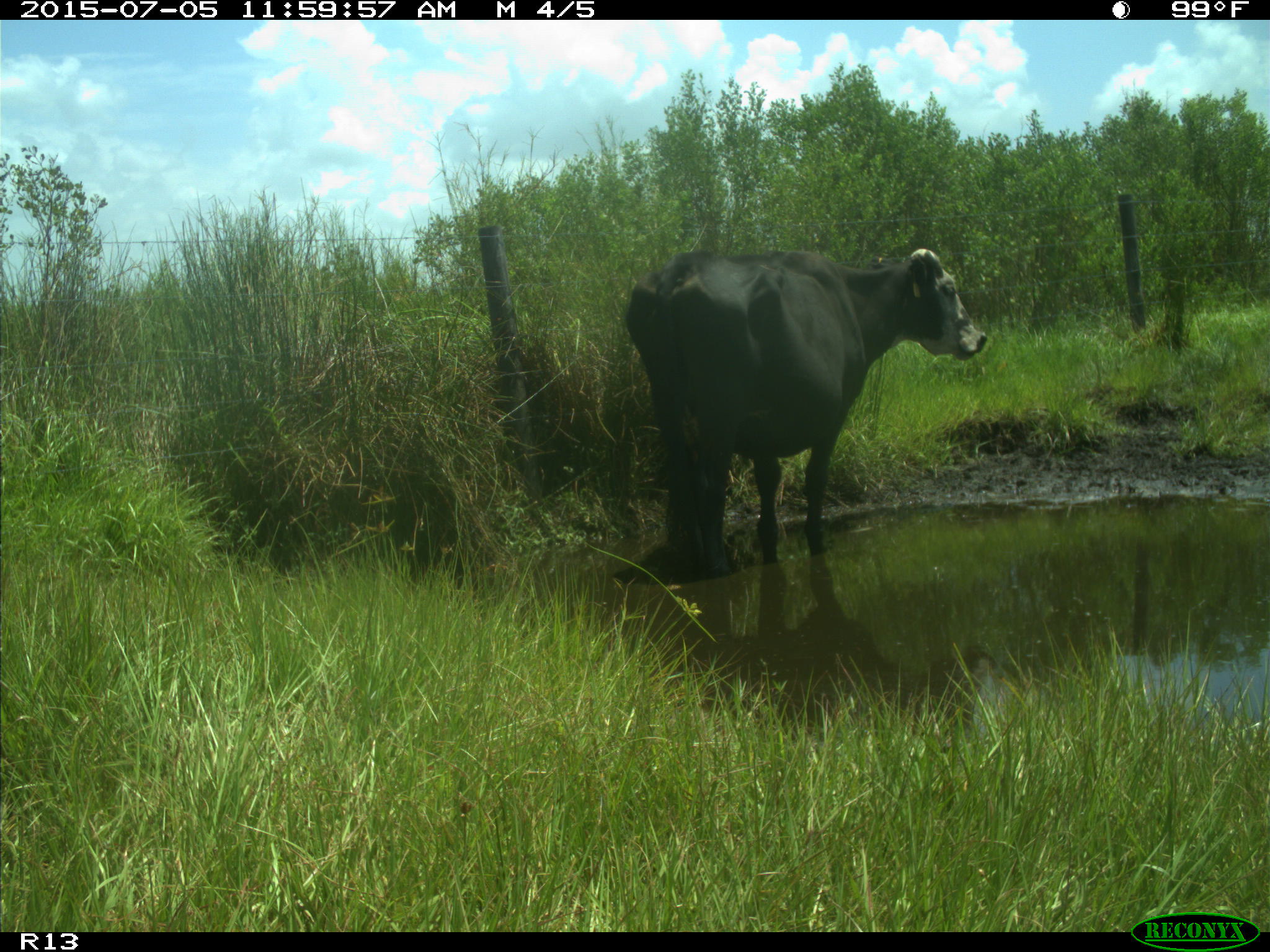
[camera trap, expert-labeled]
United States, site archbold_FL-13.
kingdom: Animalia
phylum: Chordata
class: Mammalia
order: Artiodactyla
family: Bovidae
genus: Bos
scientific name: Bos taurus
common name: domestic cow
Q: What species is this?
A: Bos taurus (domestic cow).